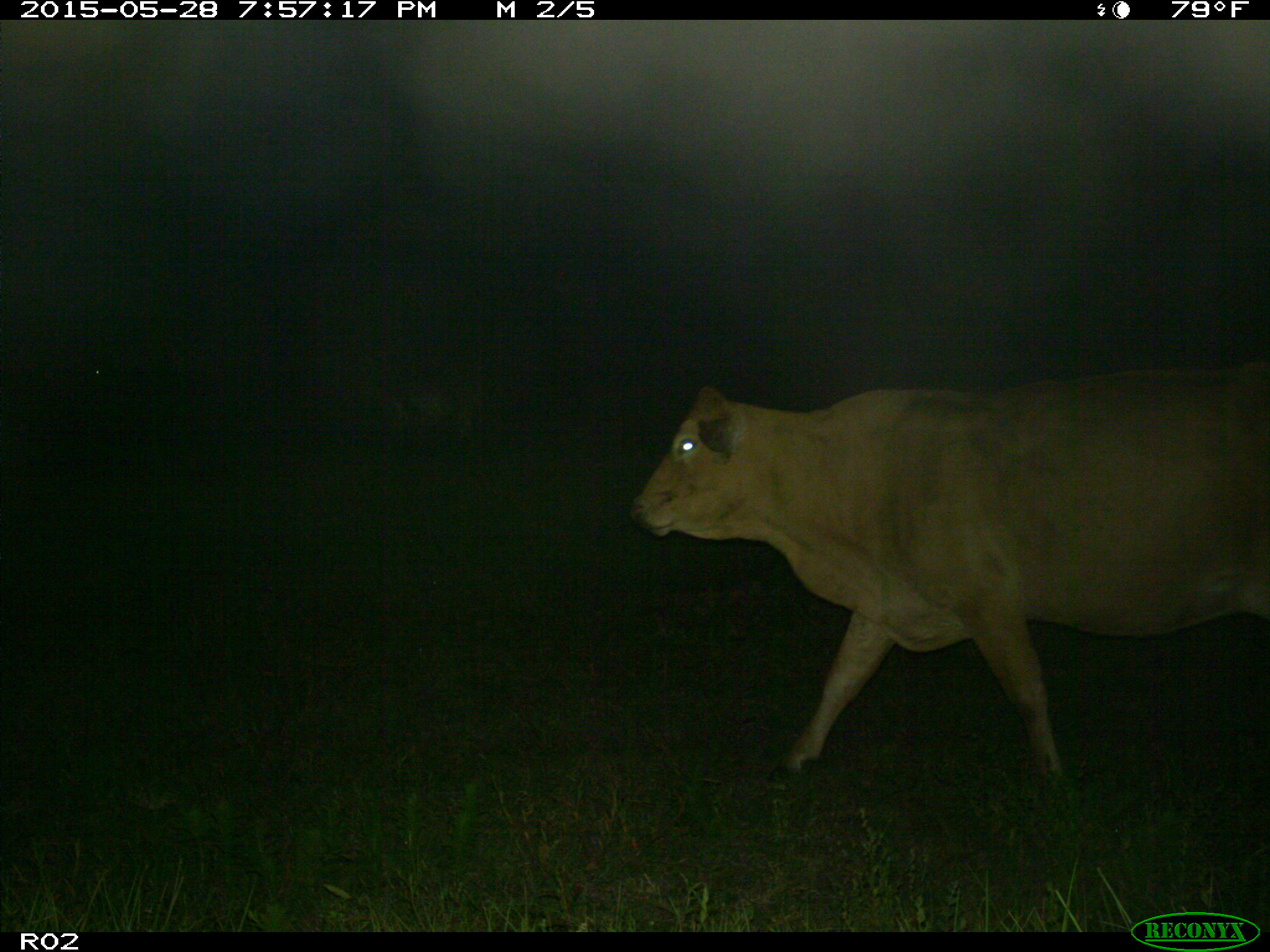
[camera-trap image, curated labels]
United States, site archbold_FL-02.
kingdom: Animalia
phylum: Chordata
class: Mammalia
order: Artiodactyla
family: Bovidae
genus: Bos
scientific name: Bos taurus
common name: domestic cow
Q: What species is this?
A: Bos taurus (domestic cow).